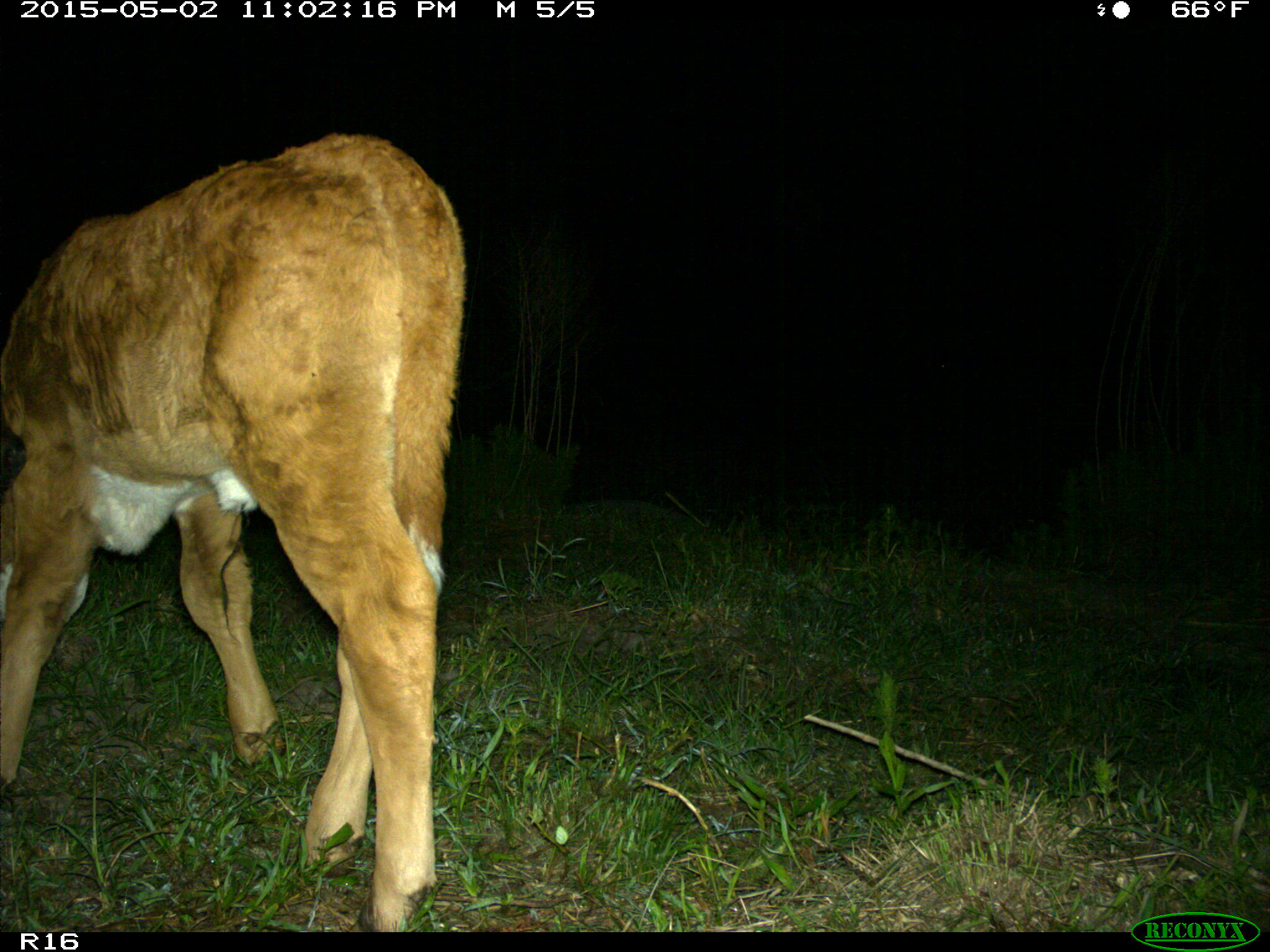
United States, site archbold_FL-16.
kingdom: Animalia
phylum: Chordata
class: Mammalia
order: Artiodactyla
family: Bovidae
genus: Bos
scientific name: Bos taurus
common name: domestic cow